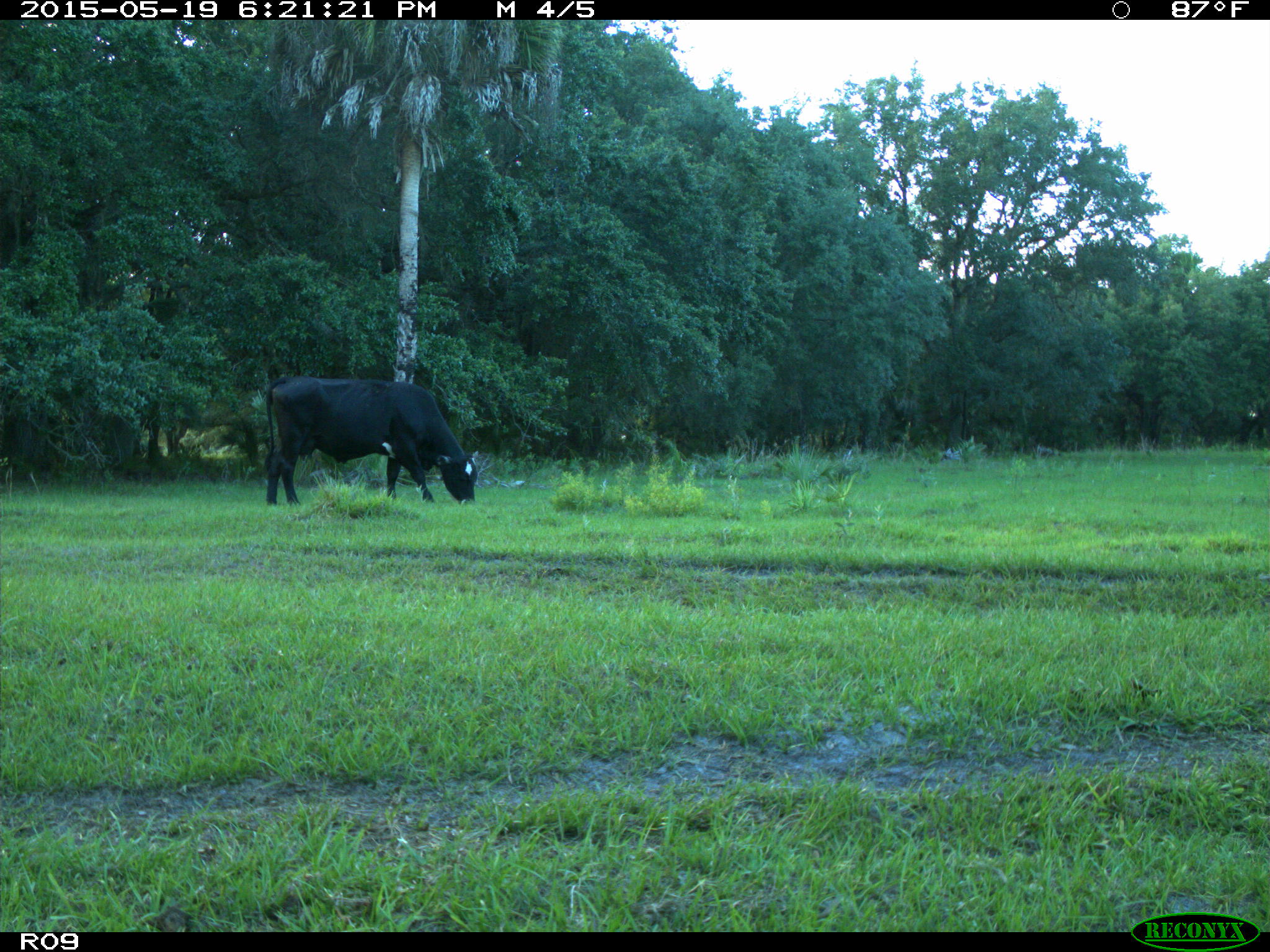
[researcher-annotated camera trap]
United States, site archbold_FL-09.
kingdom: Animalia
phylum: Chordata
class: Mammalia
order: Artiodactyla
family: Bovidae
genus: Bos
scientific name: Bos taurus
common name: domestic cow